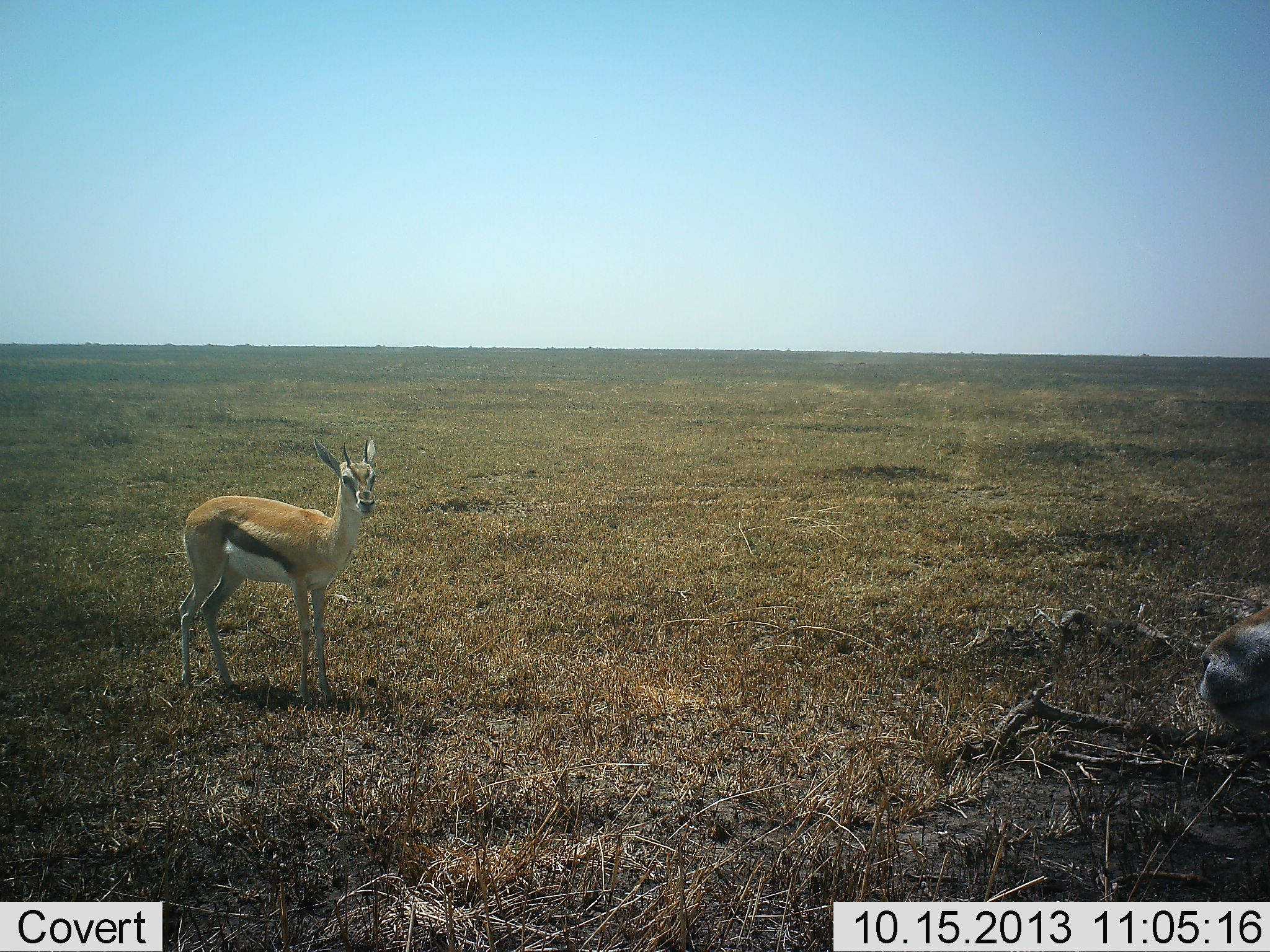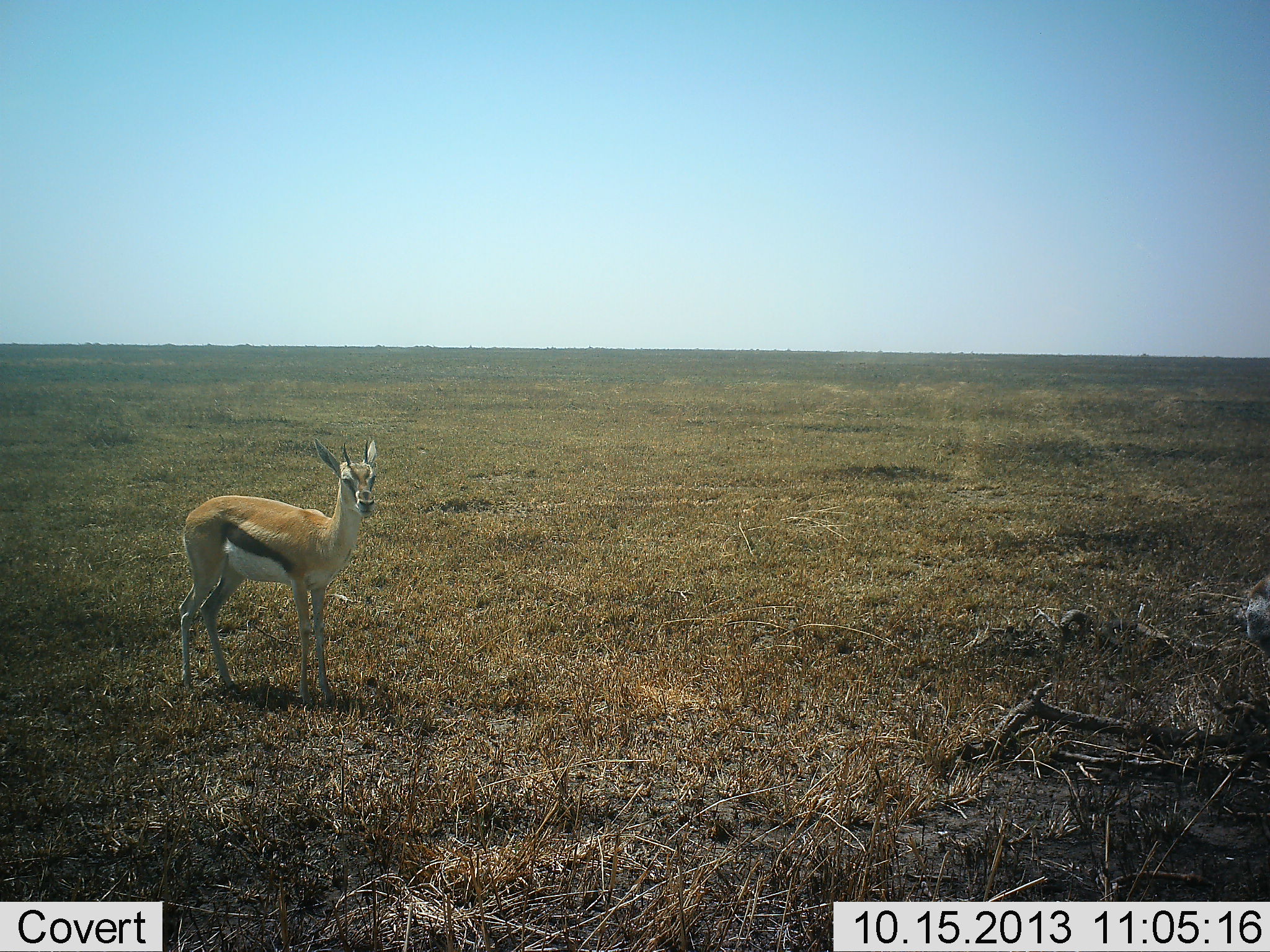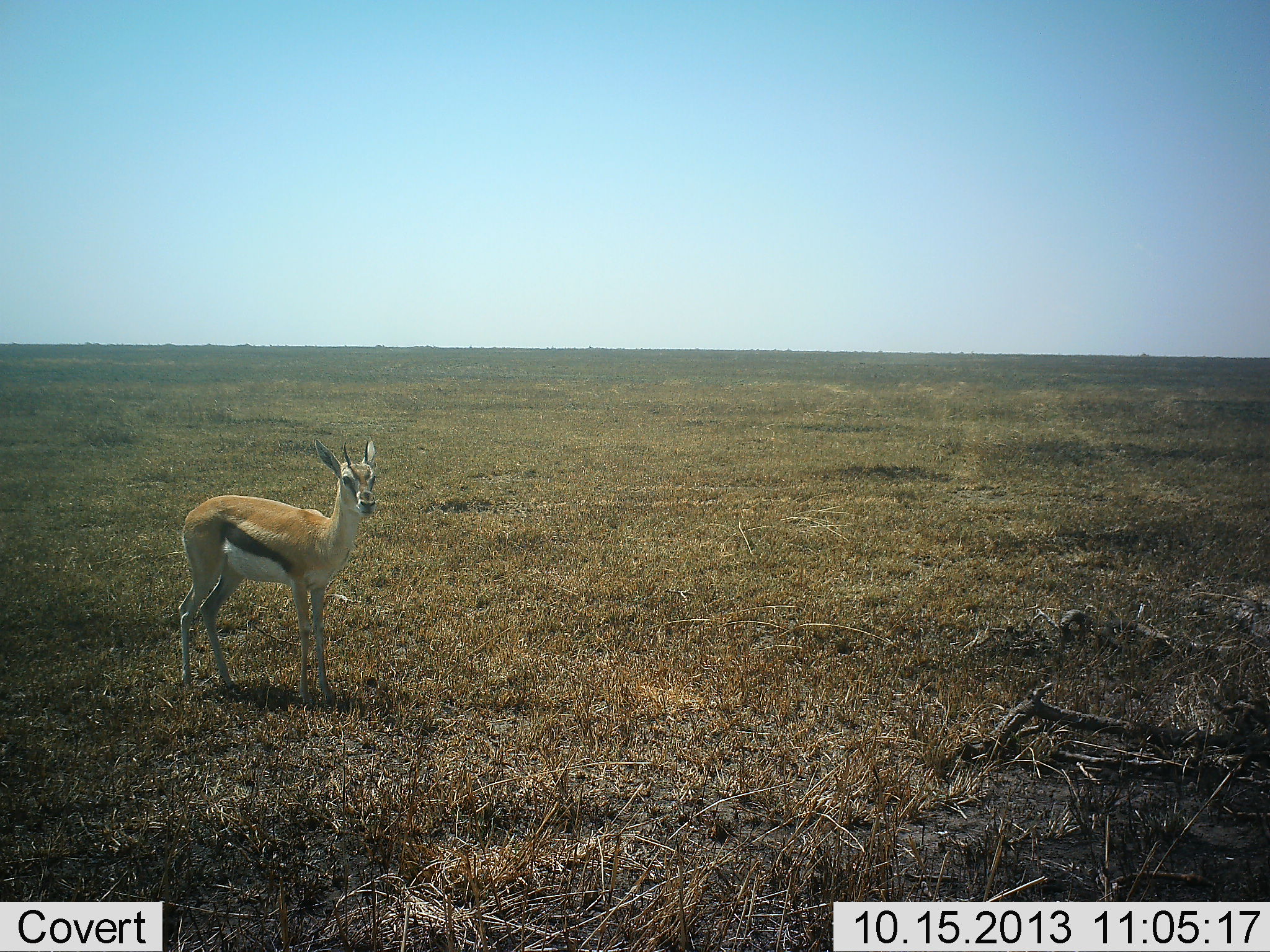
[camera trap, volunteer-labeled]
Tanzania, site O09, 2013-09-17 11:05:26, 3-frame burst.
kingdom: Animalia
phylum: Chordata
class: Mammalia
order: Artiodactyla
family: Bovidae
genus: Eudorcas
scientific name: Eudorcas thomsonii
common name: thomson's gazelle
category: gazellethomsons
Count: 1.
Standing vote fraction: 100%.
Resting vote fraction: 0%.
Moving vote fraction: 0%.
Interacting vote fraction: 0%.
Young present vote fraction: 0%.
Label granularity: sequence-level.